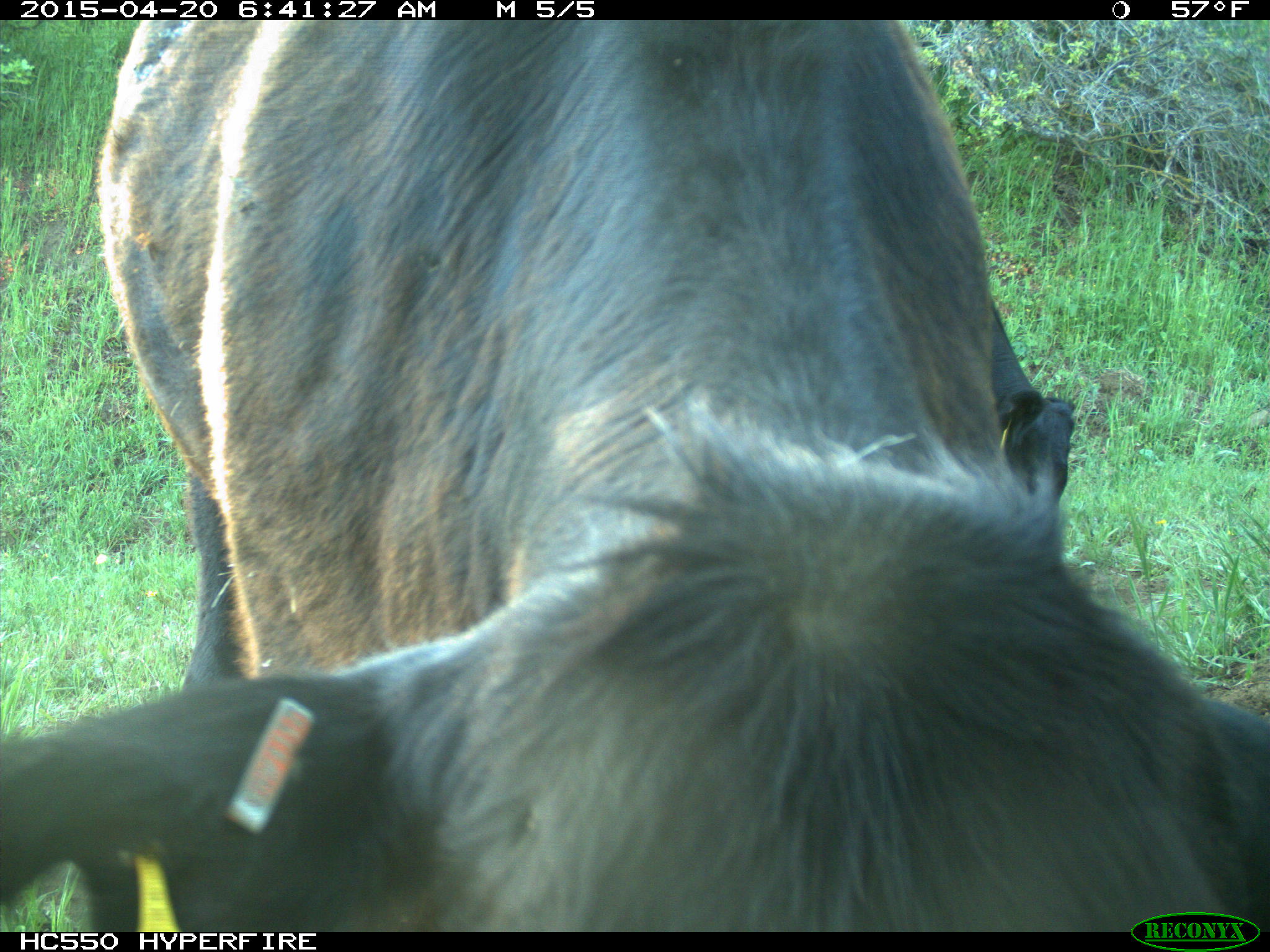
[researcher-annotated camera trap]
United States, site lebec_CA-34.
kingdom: Animalia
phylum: Chordata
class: Mammalia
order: Artiodactyla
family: Bovidae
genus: Bos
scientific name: Bos taurus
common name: domestic cow